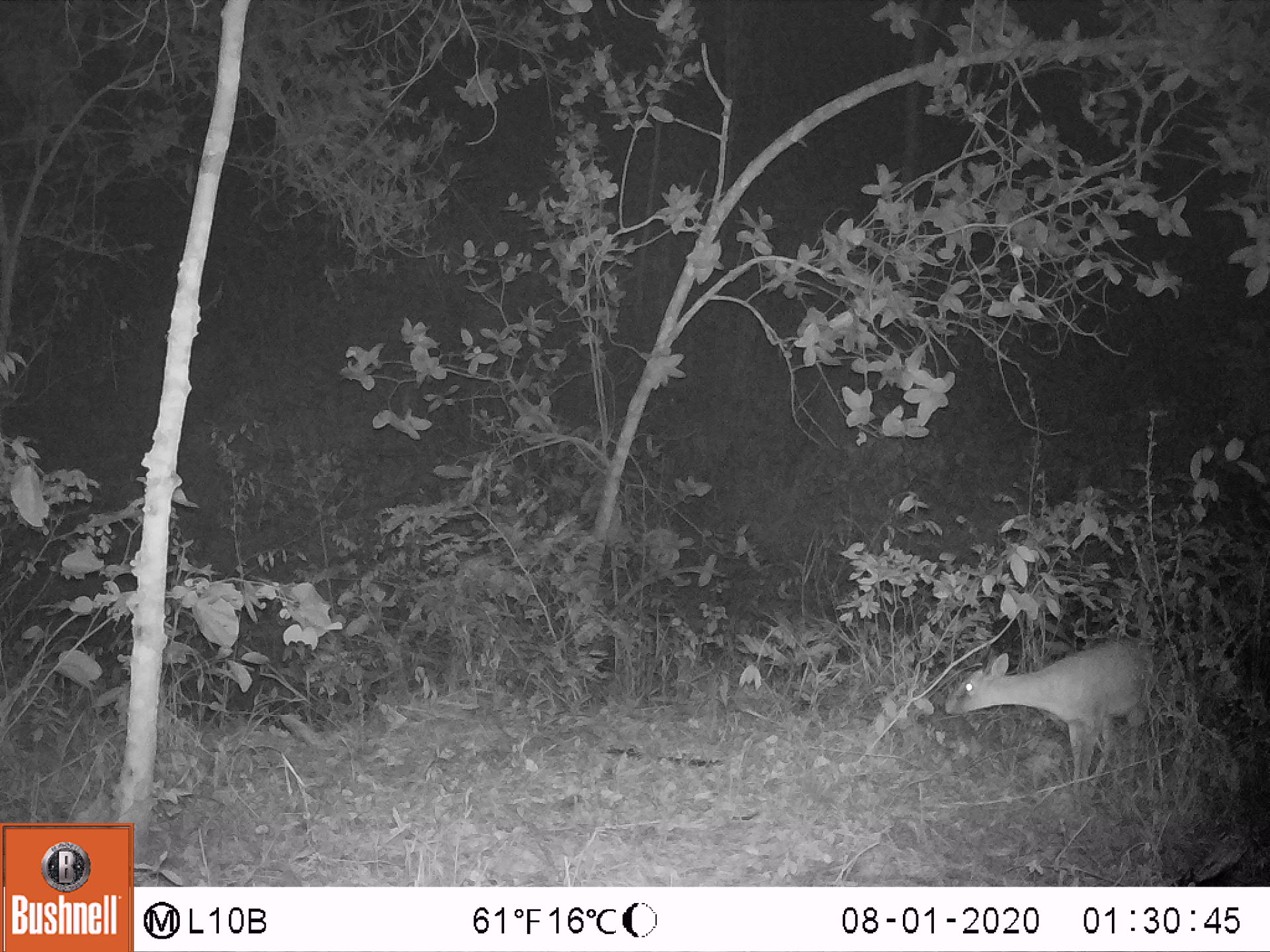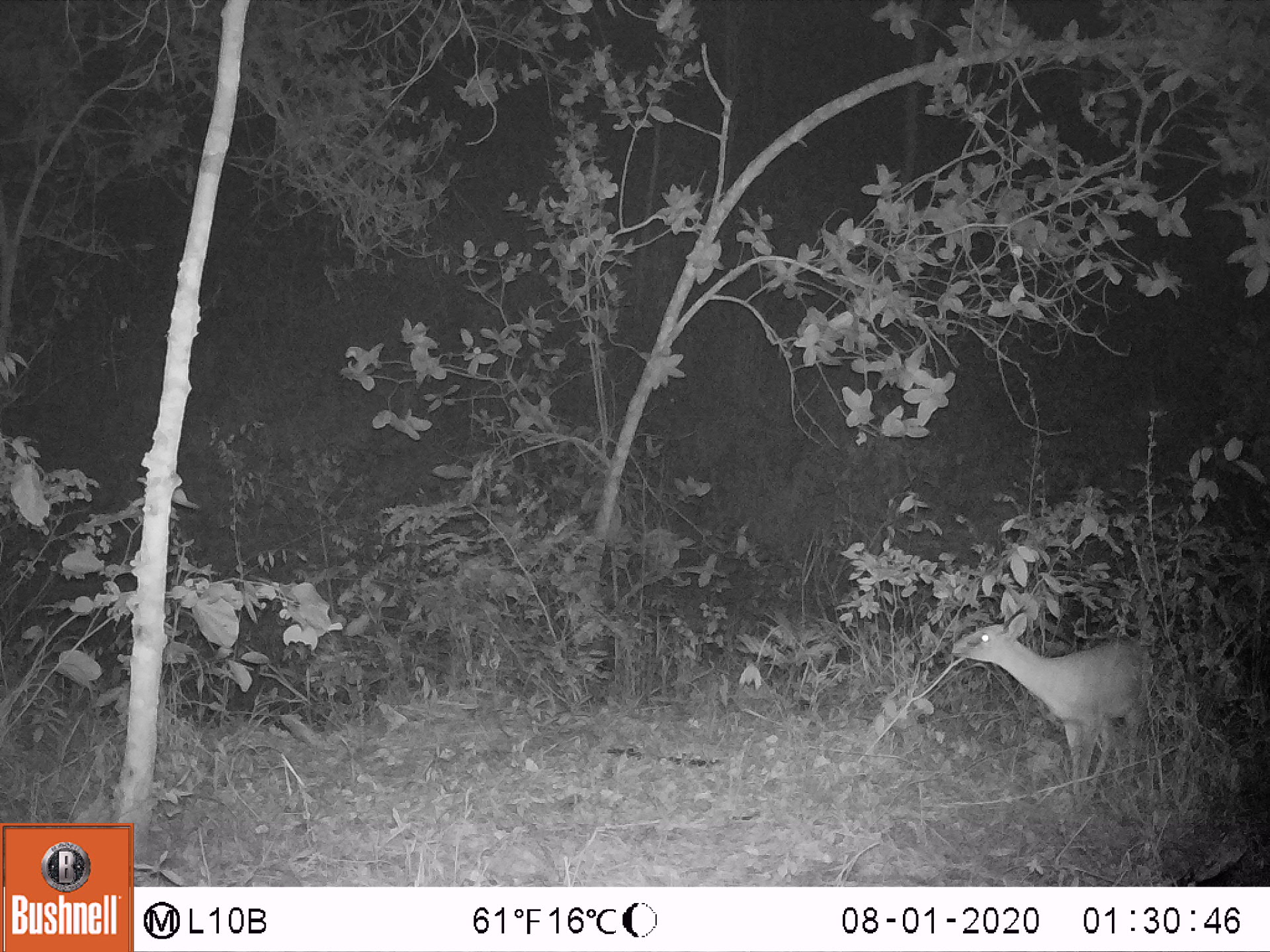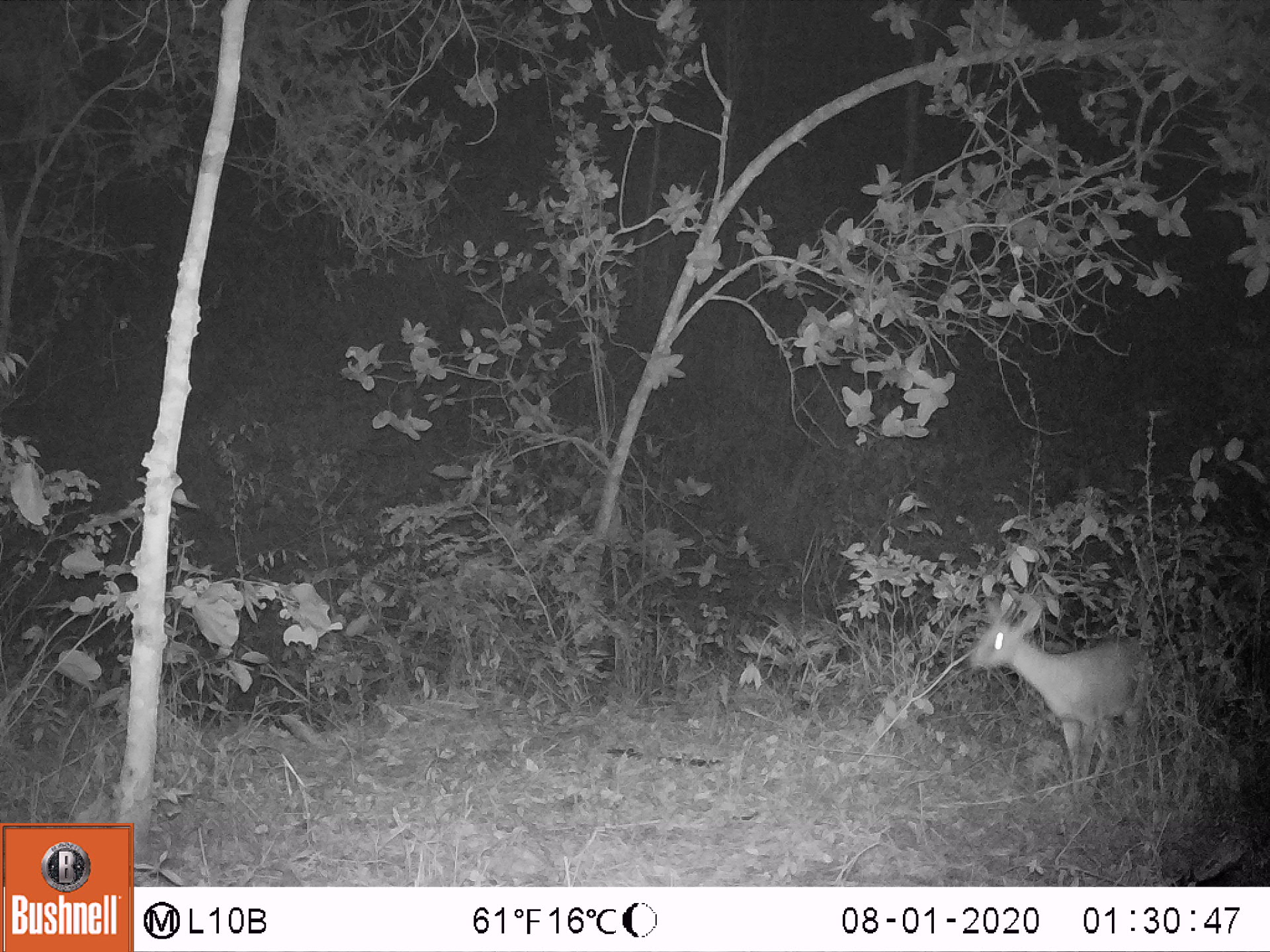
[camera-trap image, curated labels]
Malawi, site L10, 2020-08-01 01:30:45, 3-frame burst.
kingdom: Animalia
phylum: Chordata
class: Mammalia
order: Artiodactyla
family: Bovidae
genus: Sylvicapra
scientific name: Sylvicapra grimmia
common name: common duiker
Common duiker (Sylvicapra grimmia), count 1.